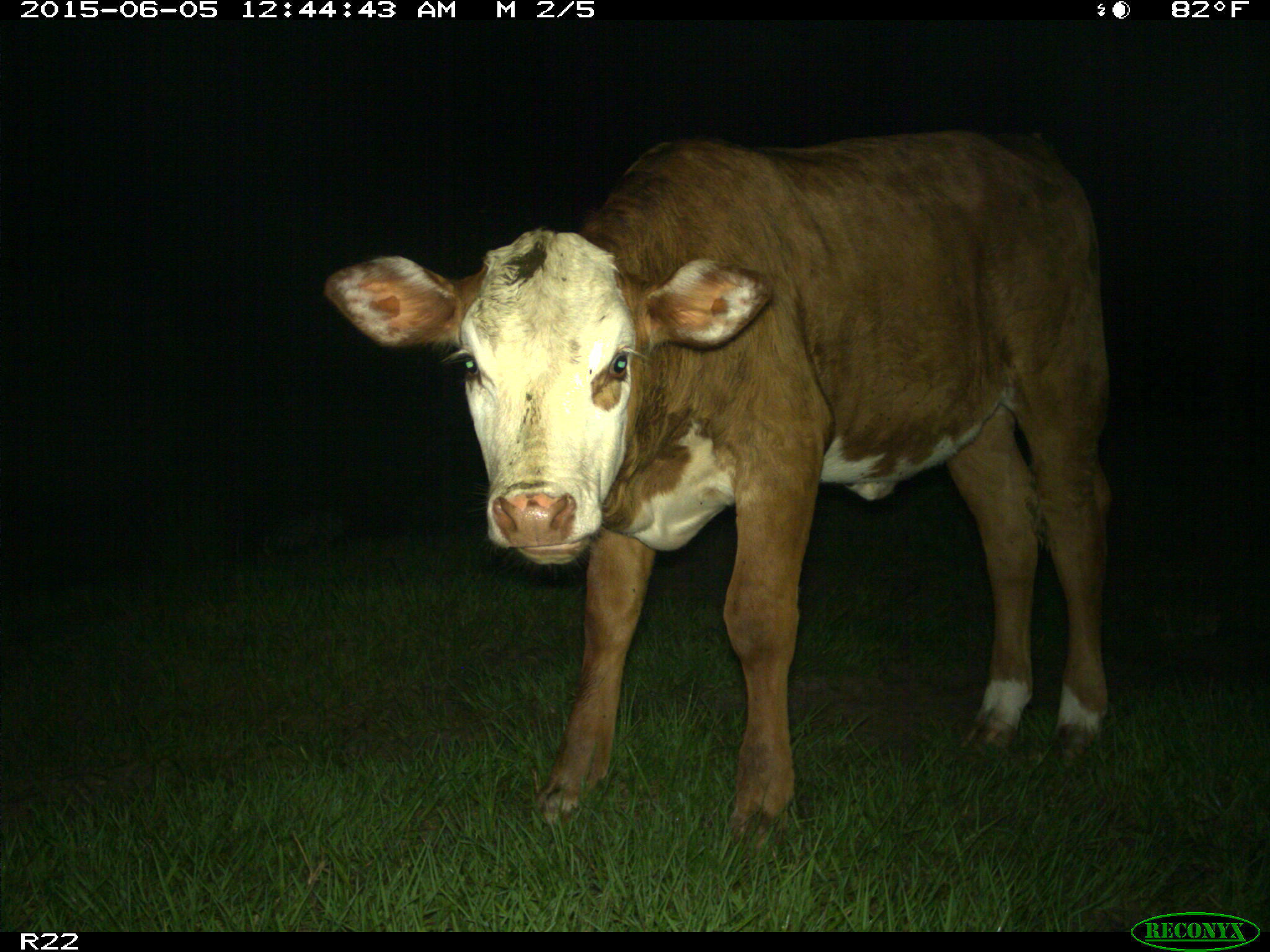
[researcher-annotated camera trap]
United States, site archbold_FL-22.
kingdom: Animalia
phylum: Chordata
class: Mammalia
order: Artiodactyla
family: Bovidae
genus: Bos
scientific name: Bos taurus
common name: domestic cow